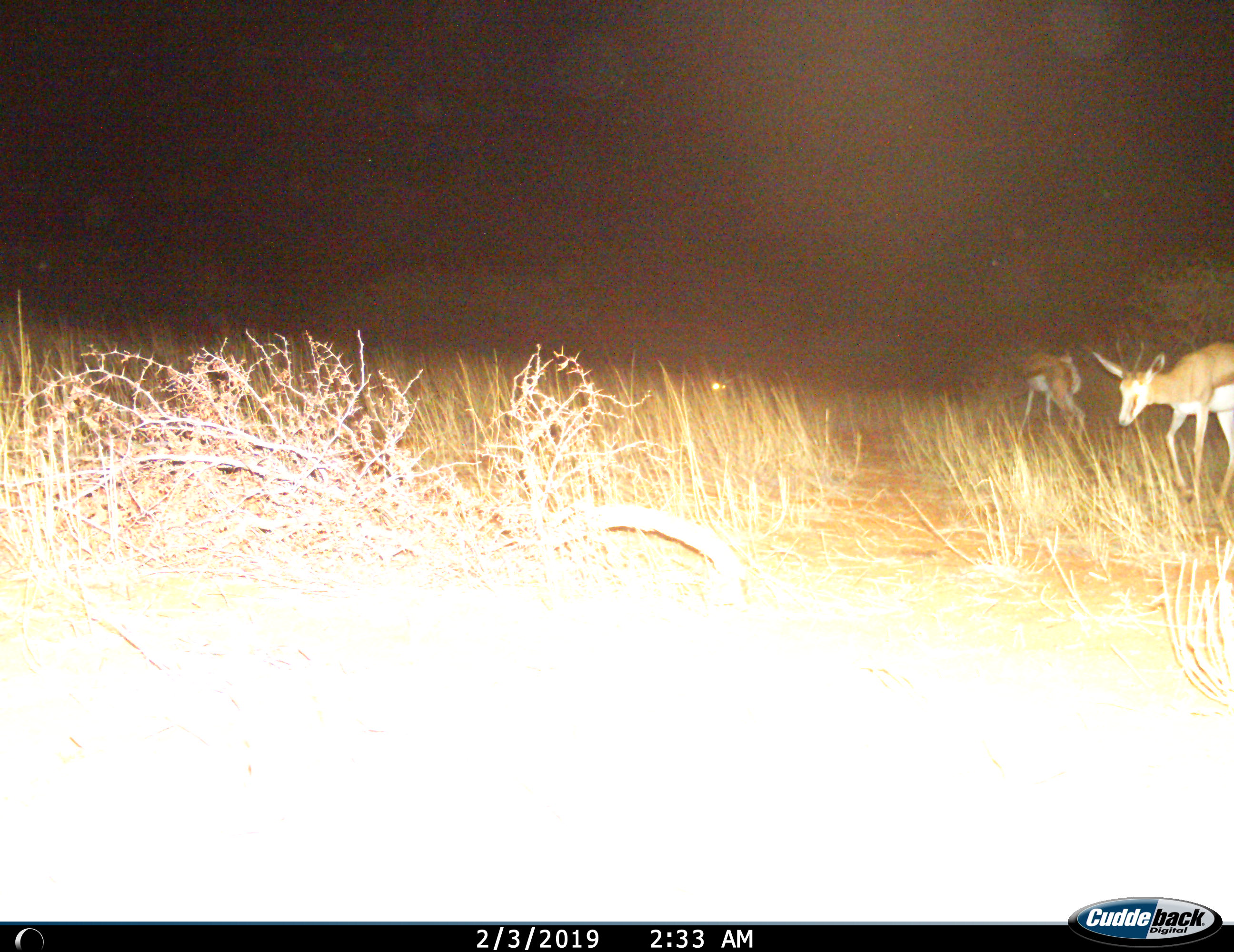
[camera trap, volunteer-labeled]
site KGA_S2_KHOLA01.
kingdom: Animalia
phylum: Chordata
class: Mammalia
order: Artiodactyla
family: Bovidae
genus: Antidorcas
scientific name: Antidorcas marsupialis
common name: springbok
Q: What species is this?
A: Springbok (Antidorcas marsupialis).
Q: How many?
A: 2.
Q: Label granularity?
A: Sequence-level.